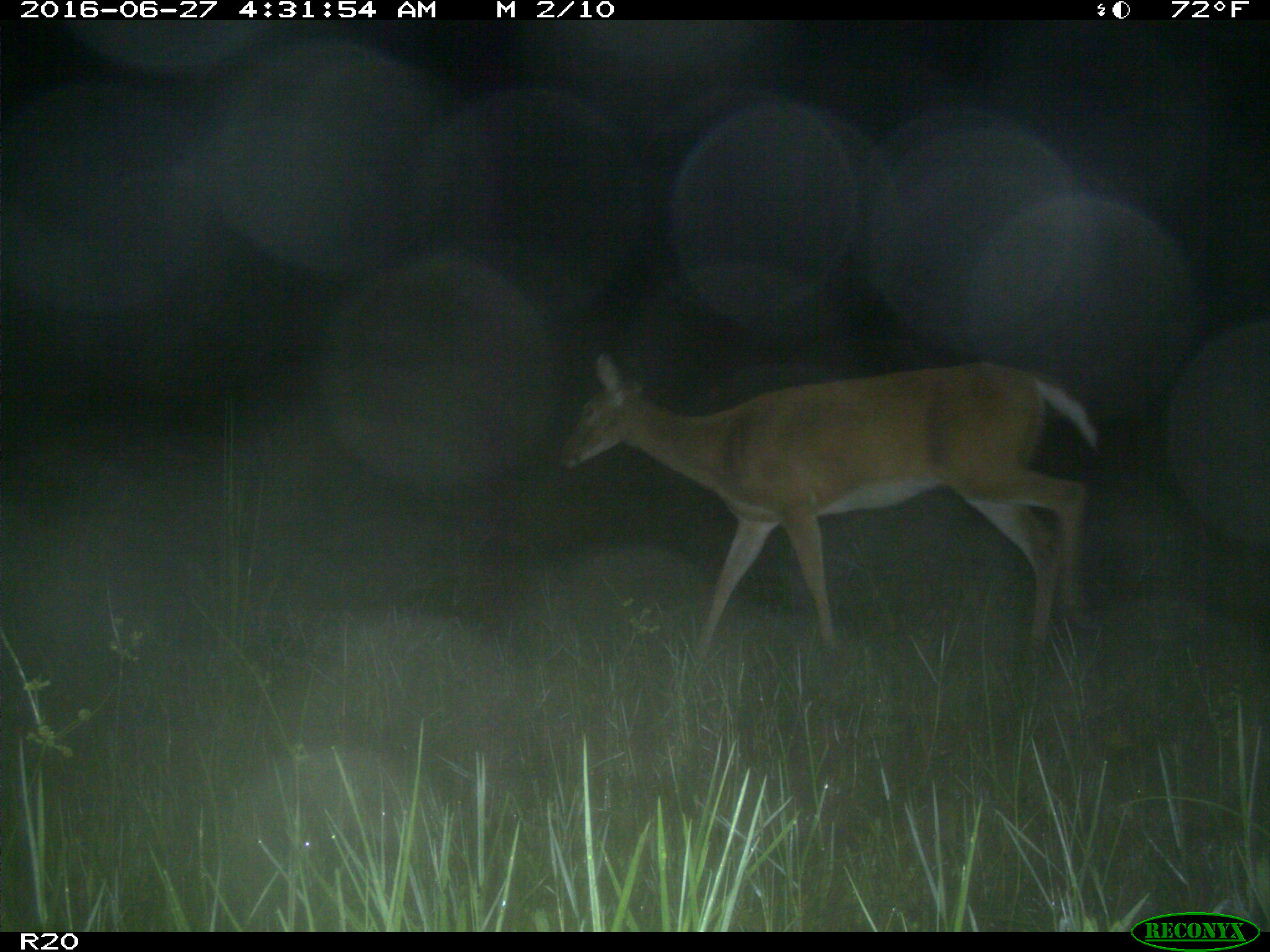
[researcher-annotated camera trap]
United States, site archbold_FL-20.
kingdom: Animalia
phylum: Chordata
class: Mammalia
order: Artiodactyla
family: Cervidae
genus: Odocoileus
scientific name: Odocoileus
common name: deer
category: unidentified deer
Unidentified deer (deer) (Odocoileus).